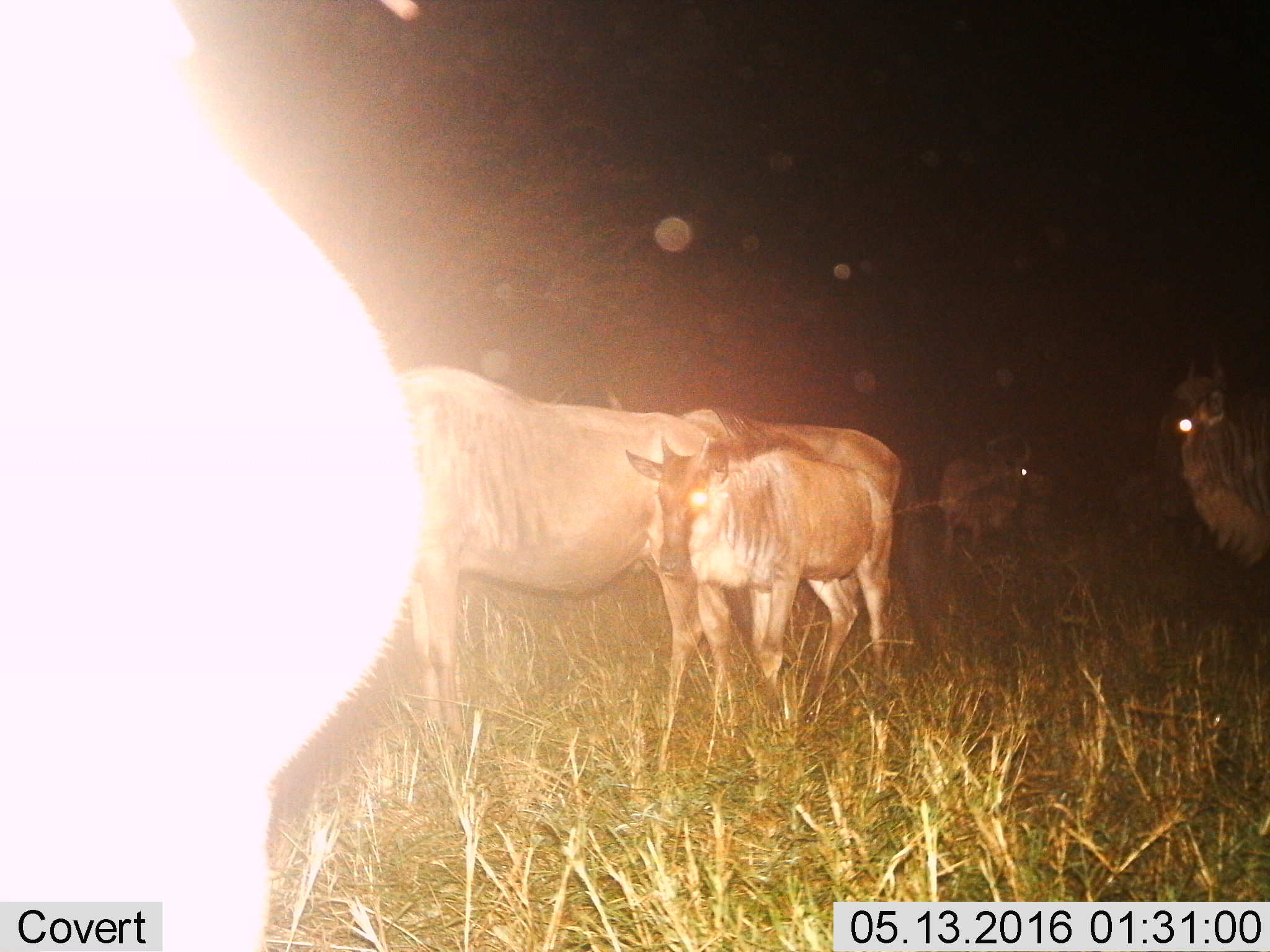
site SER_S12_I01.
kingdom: Animalia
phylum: Chordata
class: Mammalia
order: Artiodactyla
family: Bovidae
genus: Connochaetes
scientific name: Connochaetes taurinus taurinus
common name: blue wildebeest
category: wildebeestblue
Wildebeestblue (blue wildebeest) (Connochaetes taurinus taurinus), count 7. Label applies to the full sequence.